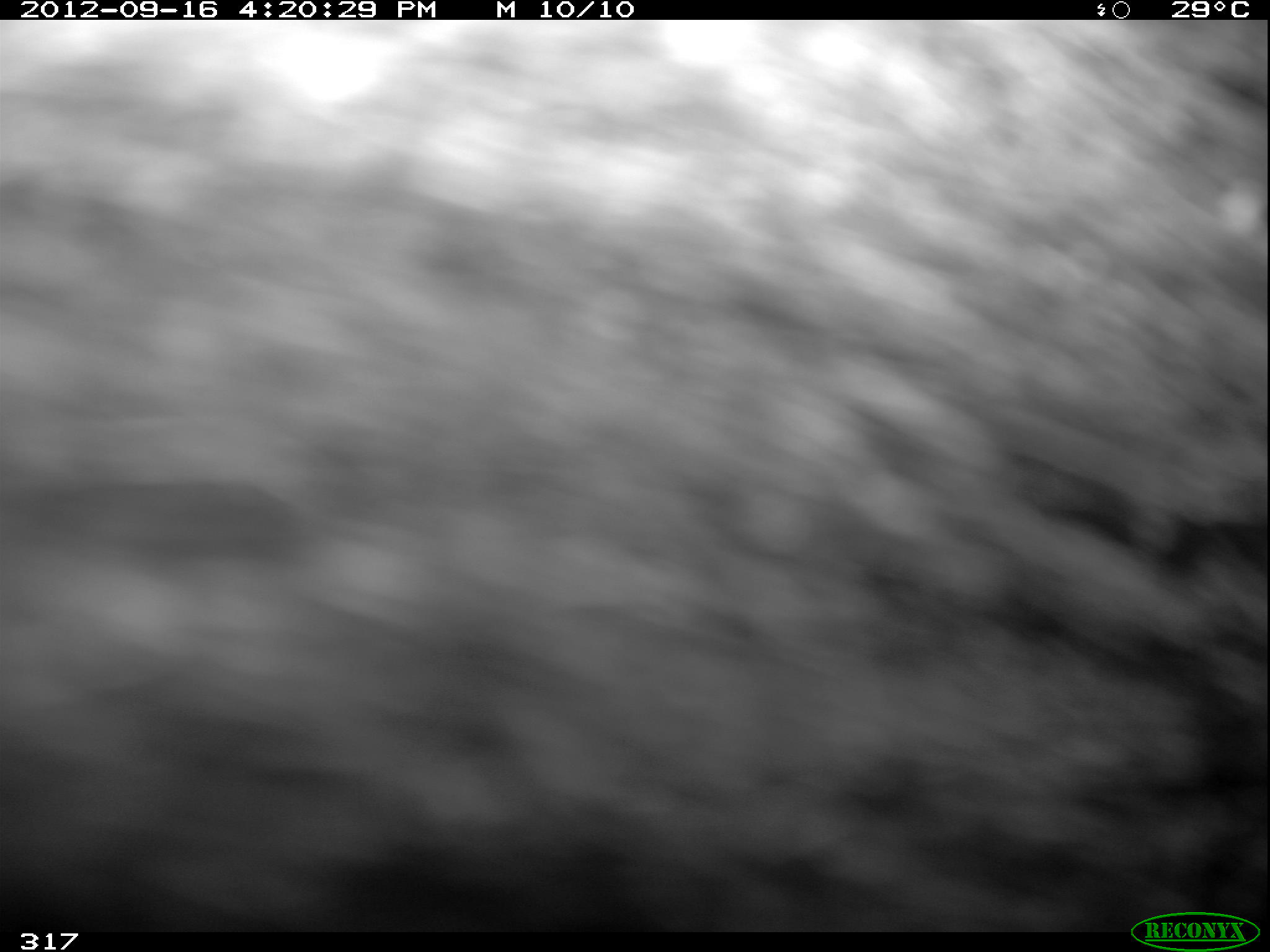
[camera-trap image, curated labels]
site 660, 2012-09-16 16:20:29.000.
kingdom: Animalia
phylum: Chordata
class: Mammalia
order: Artiodactyla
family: Tayassuidae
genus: Tayassu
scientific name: Tayassu pecari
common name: white-lipped peccary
Tayassu pecari (white-lipped peccary).